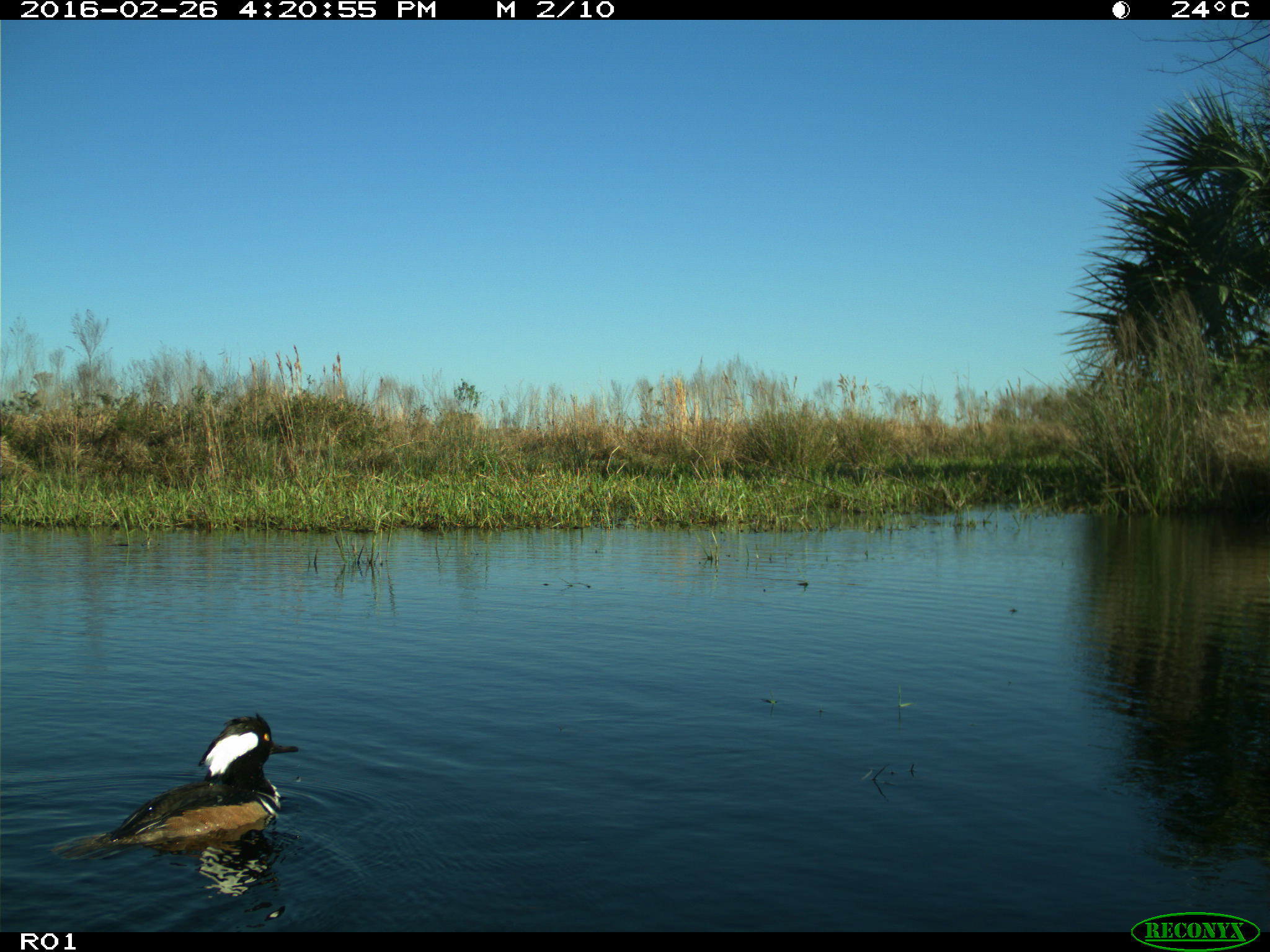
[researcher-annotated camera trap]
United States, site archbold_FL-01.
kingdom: Animalia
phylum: Chordata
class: Aves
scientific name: Aves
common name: birds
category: unidentified bird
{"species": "unidentified bird (birds) (Aves)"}